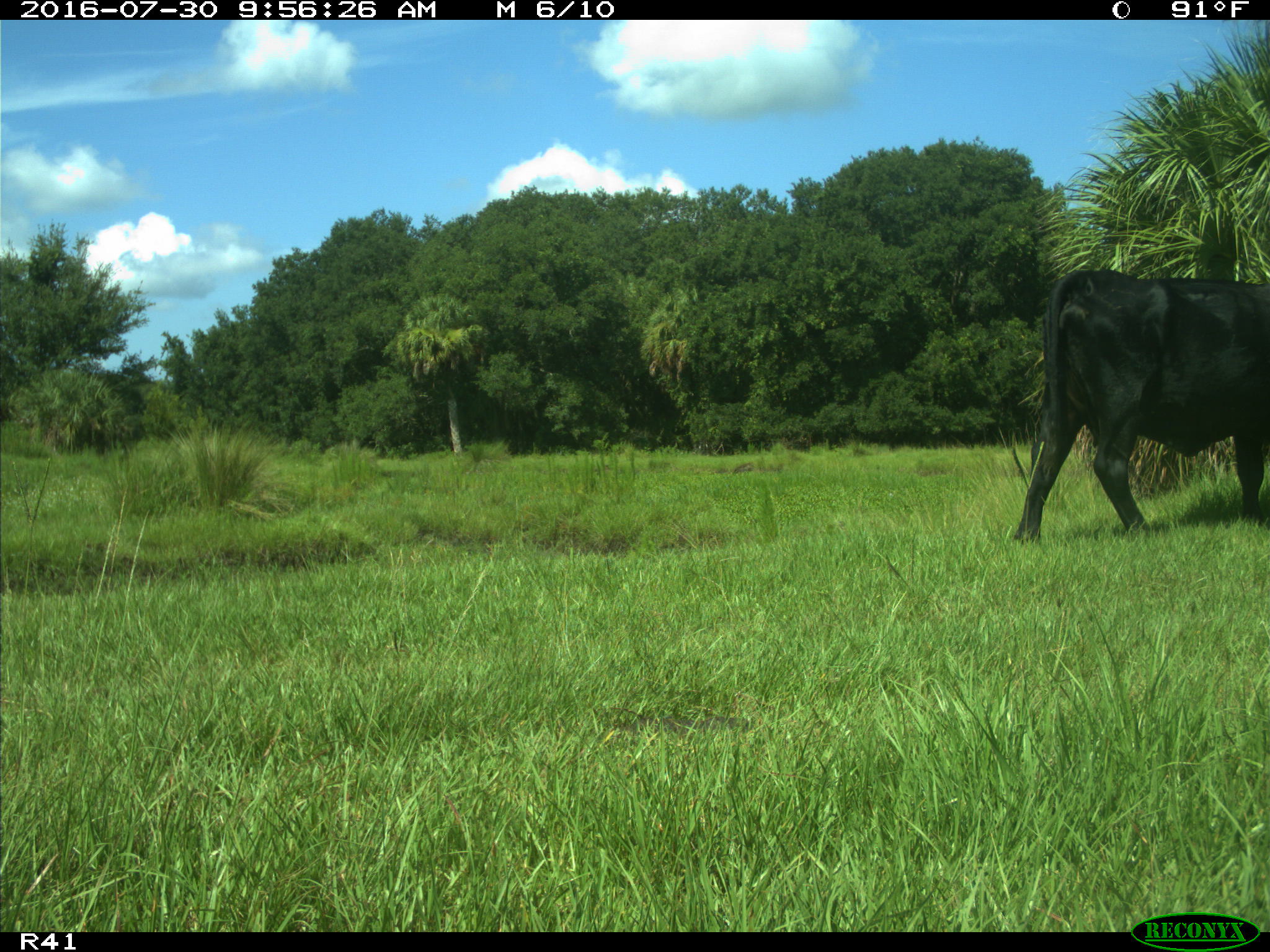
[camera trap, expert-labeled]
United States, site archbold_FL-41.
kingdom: Animalia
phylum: Chordata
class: Mammalia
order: Artiodactyla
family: Bovidae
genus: Bos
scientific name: Bos taurus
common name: domestic cow